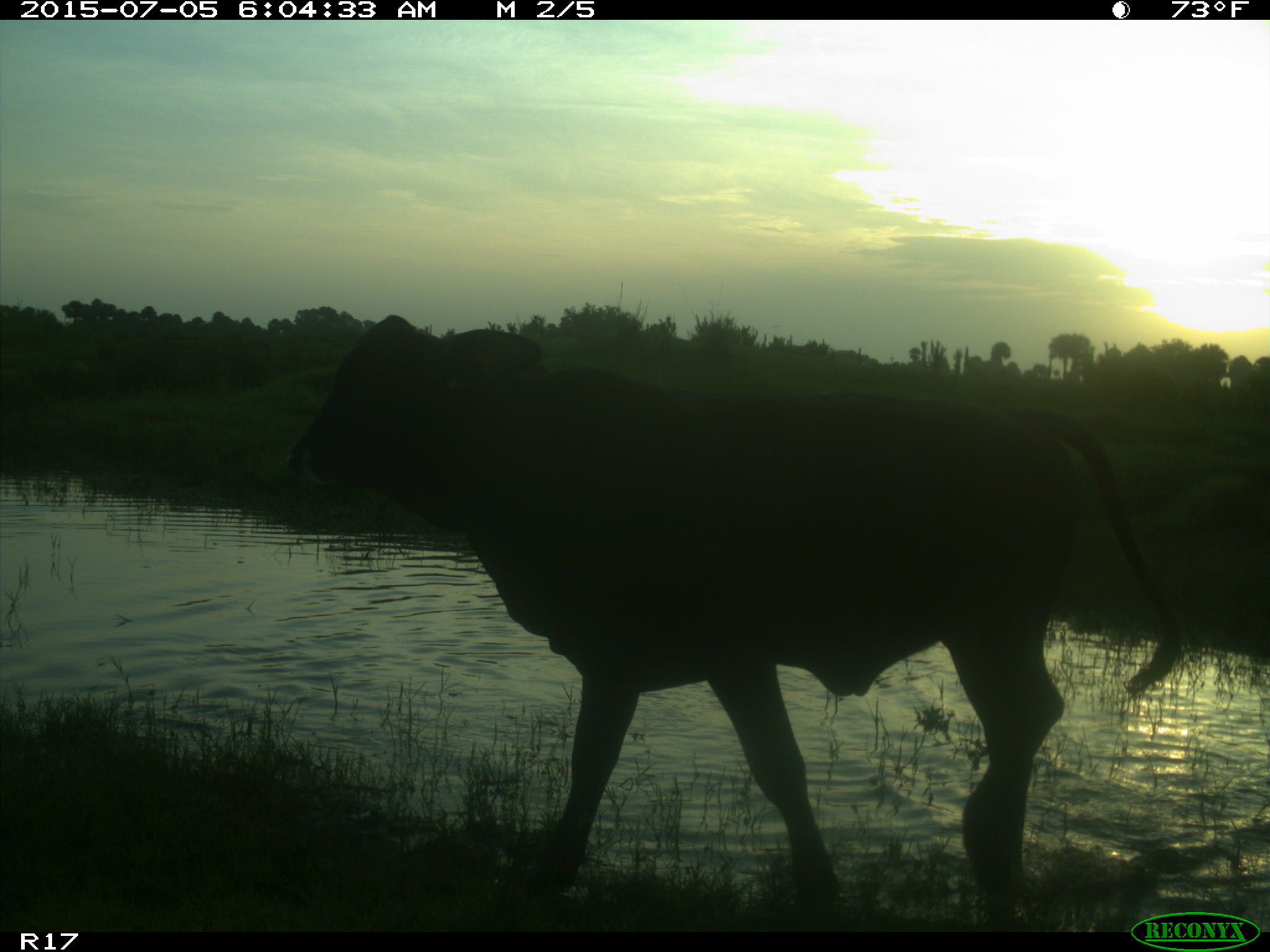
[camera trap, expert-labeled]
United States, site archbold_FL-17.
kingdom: Animalia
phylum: Chordata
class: Mammalia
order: Artiodactyla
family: Bovidae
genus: Bos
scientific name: Bos taurus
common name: domestic cow